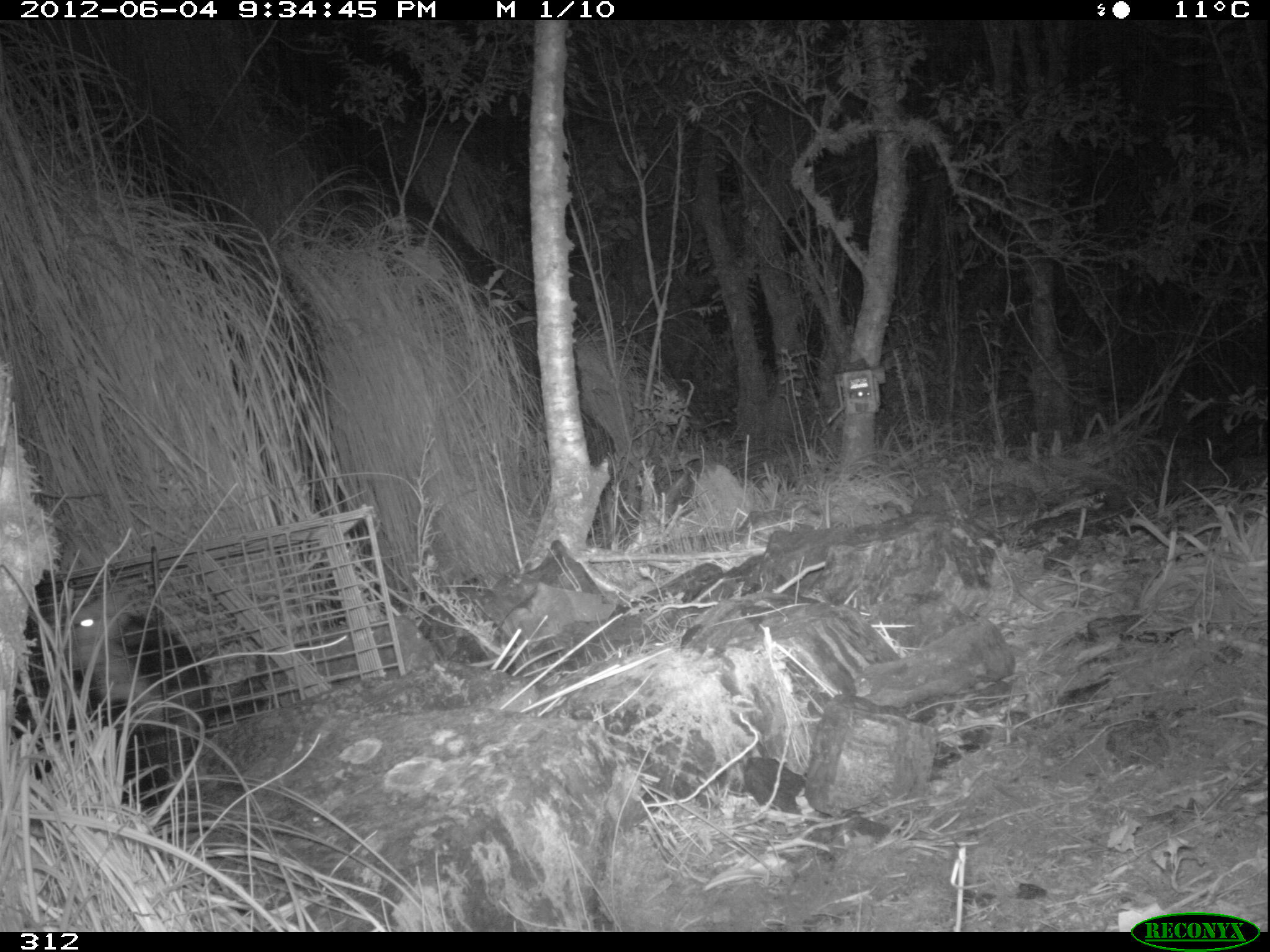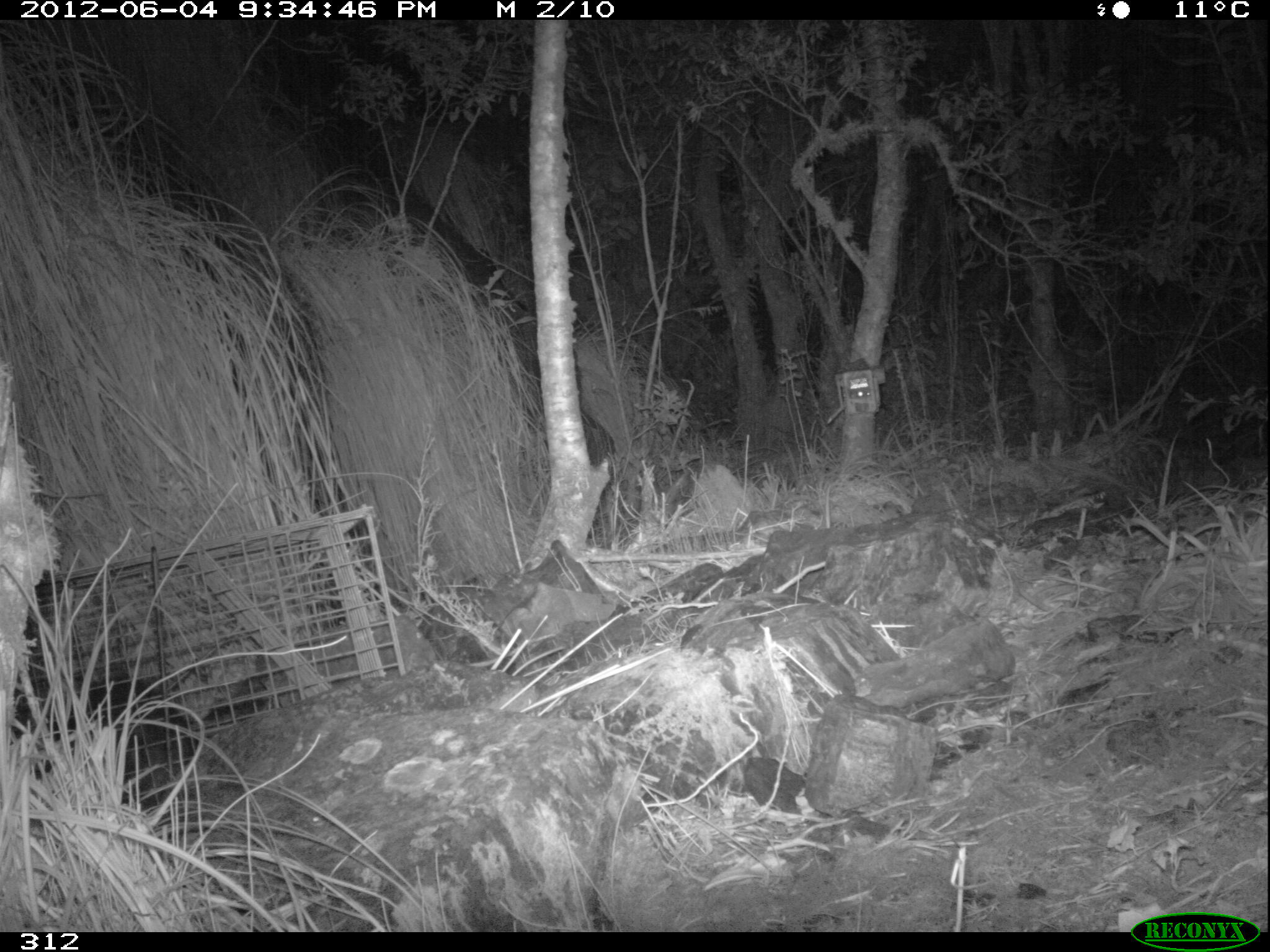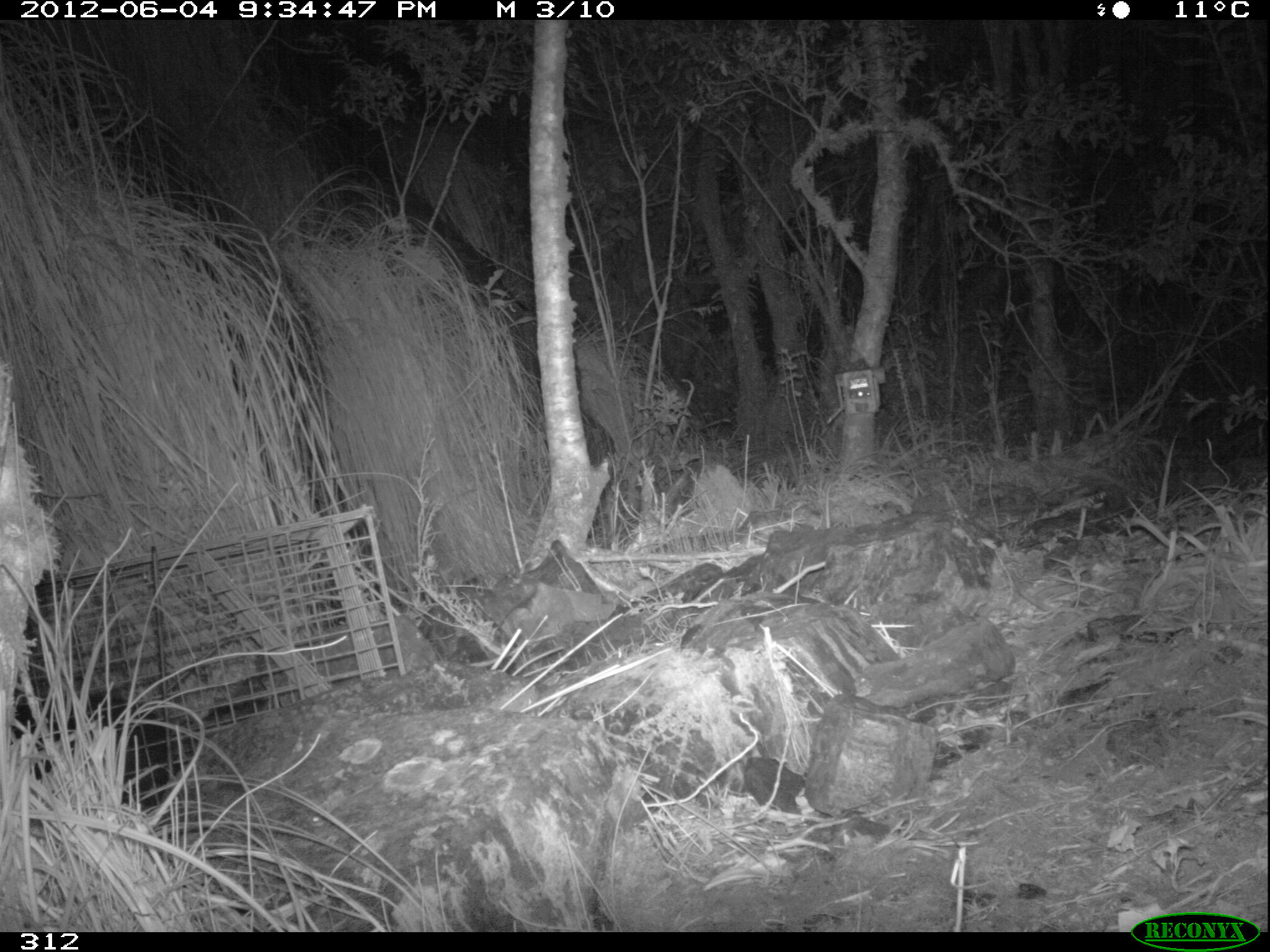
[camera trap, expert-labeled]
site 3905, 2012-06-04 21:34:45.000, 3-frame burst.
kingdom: Animalia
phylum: Chordata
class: Mammalia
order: Didelphimorphia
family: Didelphidae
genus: Didelphis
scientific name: Didelphis pernigra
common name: andean white-eared opossum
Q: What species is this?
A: Didelphis pernigra (andean white-eared opossum).